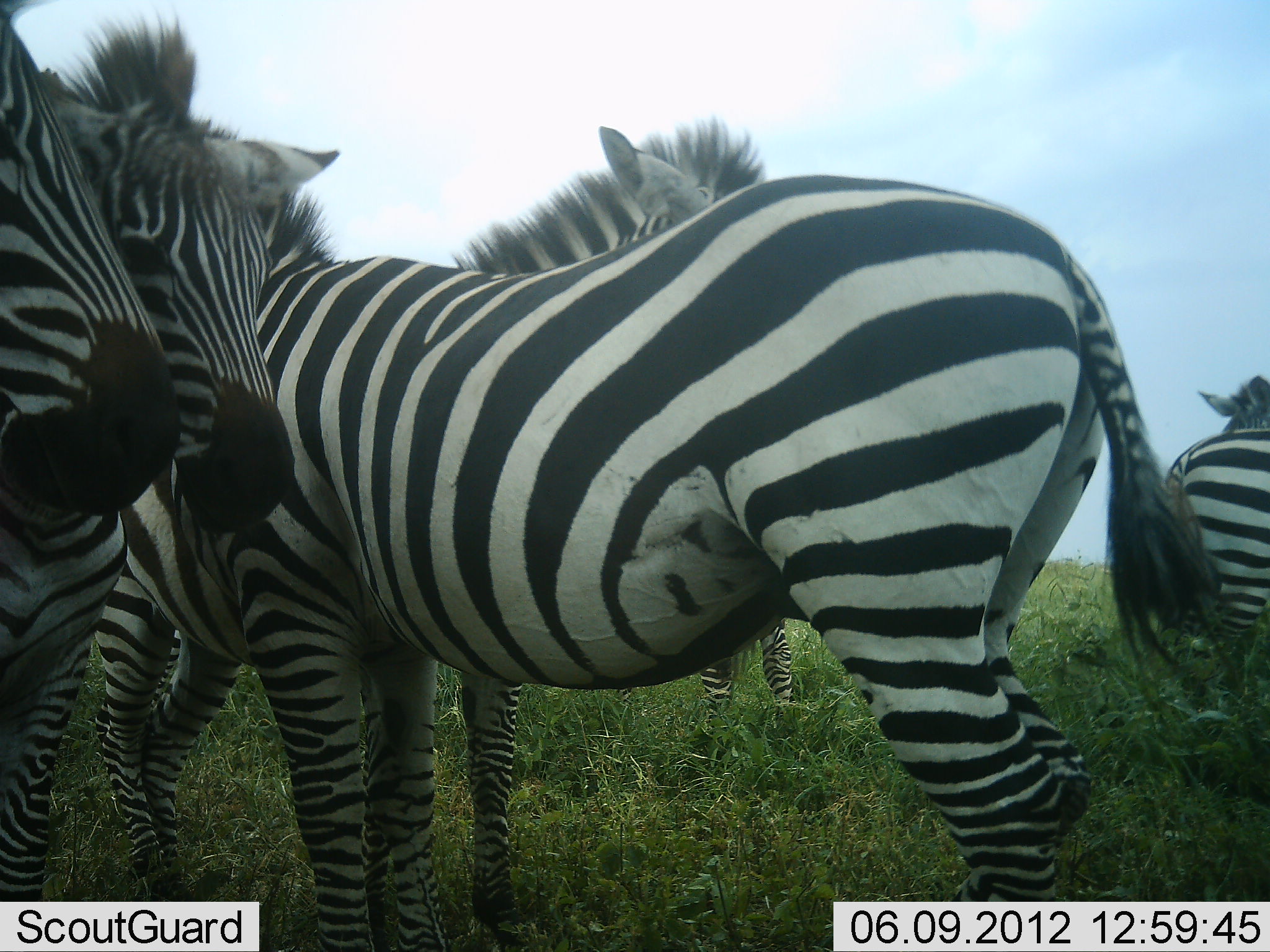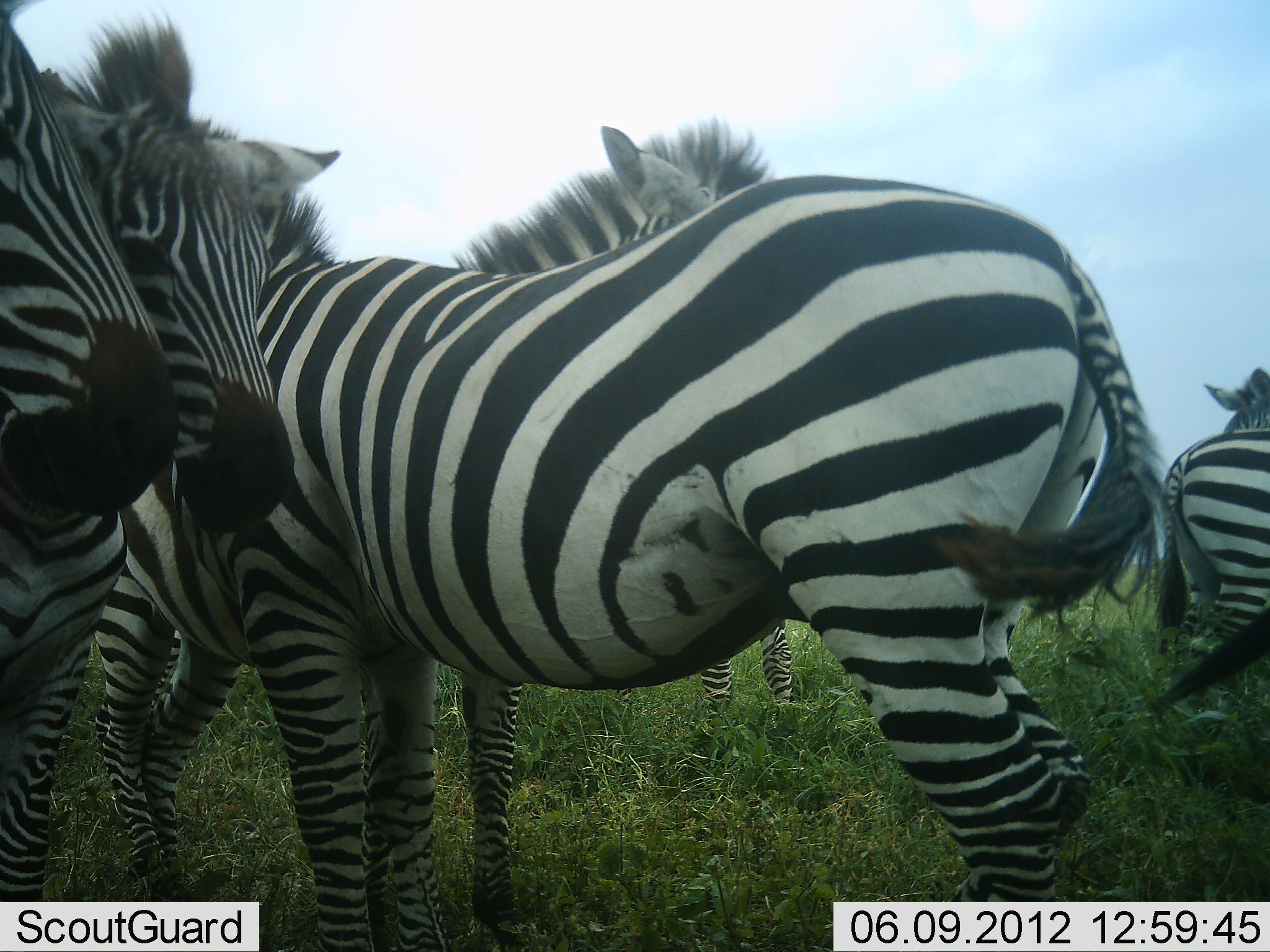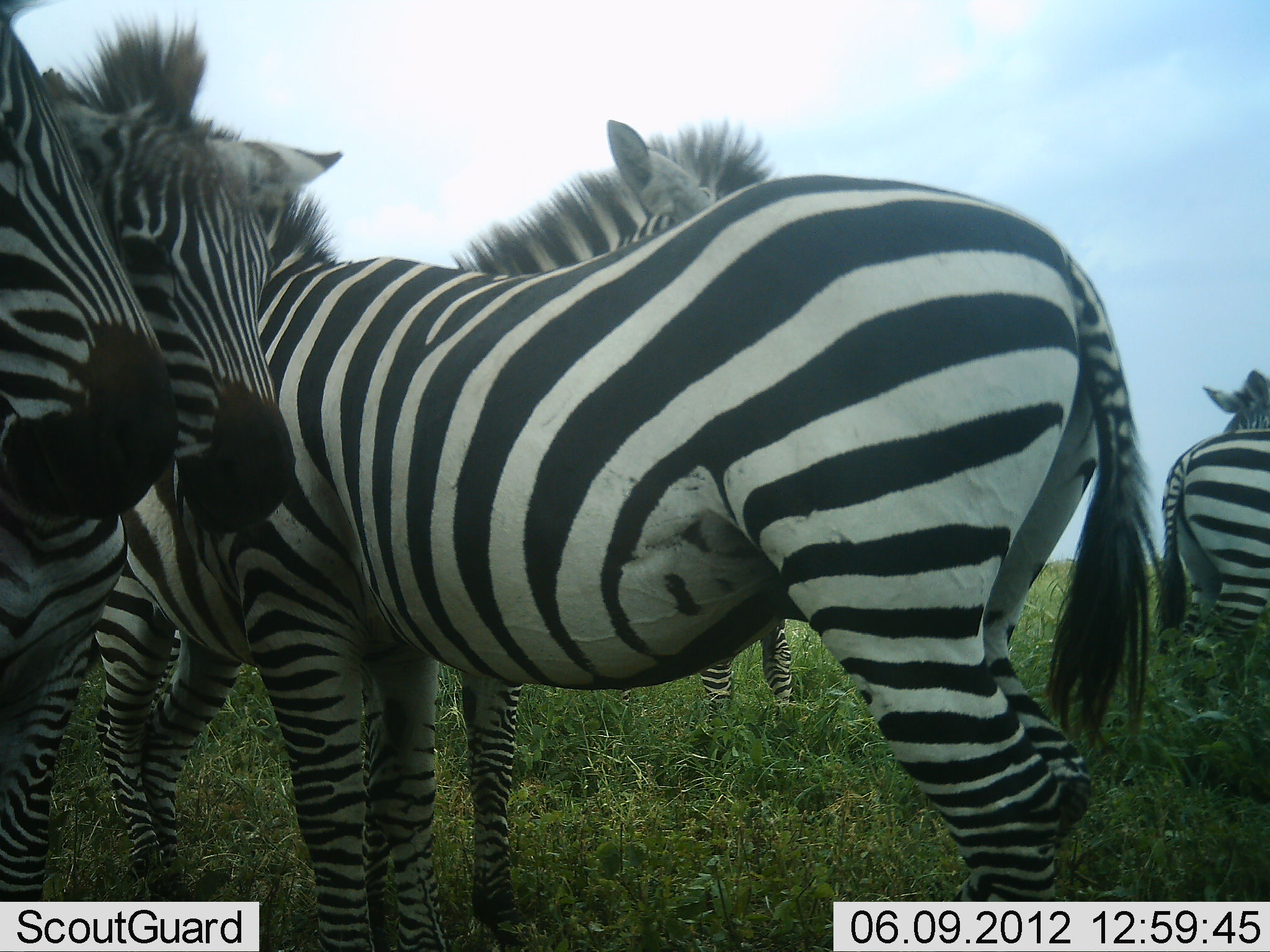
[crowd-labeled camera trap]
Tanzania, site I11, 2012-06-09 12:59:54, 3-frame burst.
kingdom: Animalia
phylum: Chordata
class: Mammalia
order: Perissodactyla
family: Equidae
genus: Equus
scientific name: Equus quagga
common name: plains zebra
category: zebra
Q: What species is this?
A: Zebra (plains zebra) (Equus quagga).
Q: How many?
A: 6.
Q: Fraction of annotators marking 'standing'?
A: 90%.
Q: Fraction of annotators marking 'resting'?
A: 10%.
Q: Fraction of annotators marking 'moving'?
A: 0%.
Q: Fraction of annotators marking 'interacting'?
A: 30%.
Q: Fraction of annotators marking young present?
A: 0%.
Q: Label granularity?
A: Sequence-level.